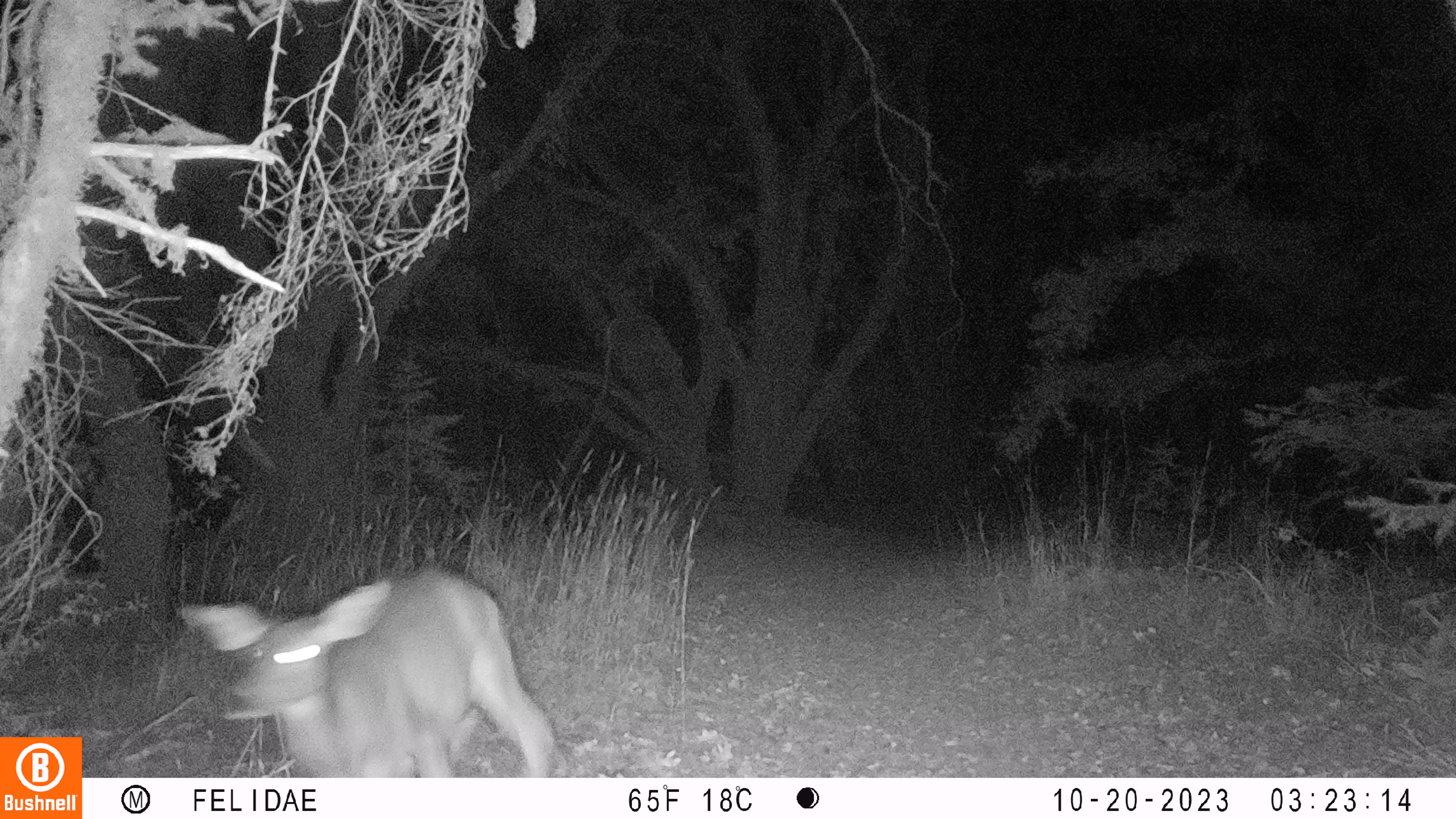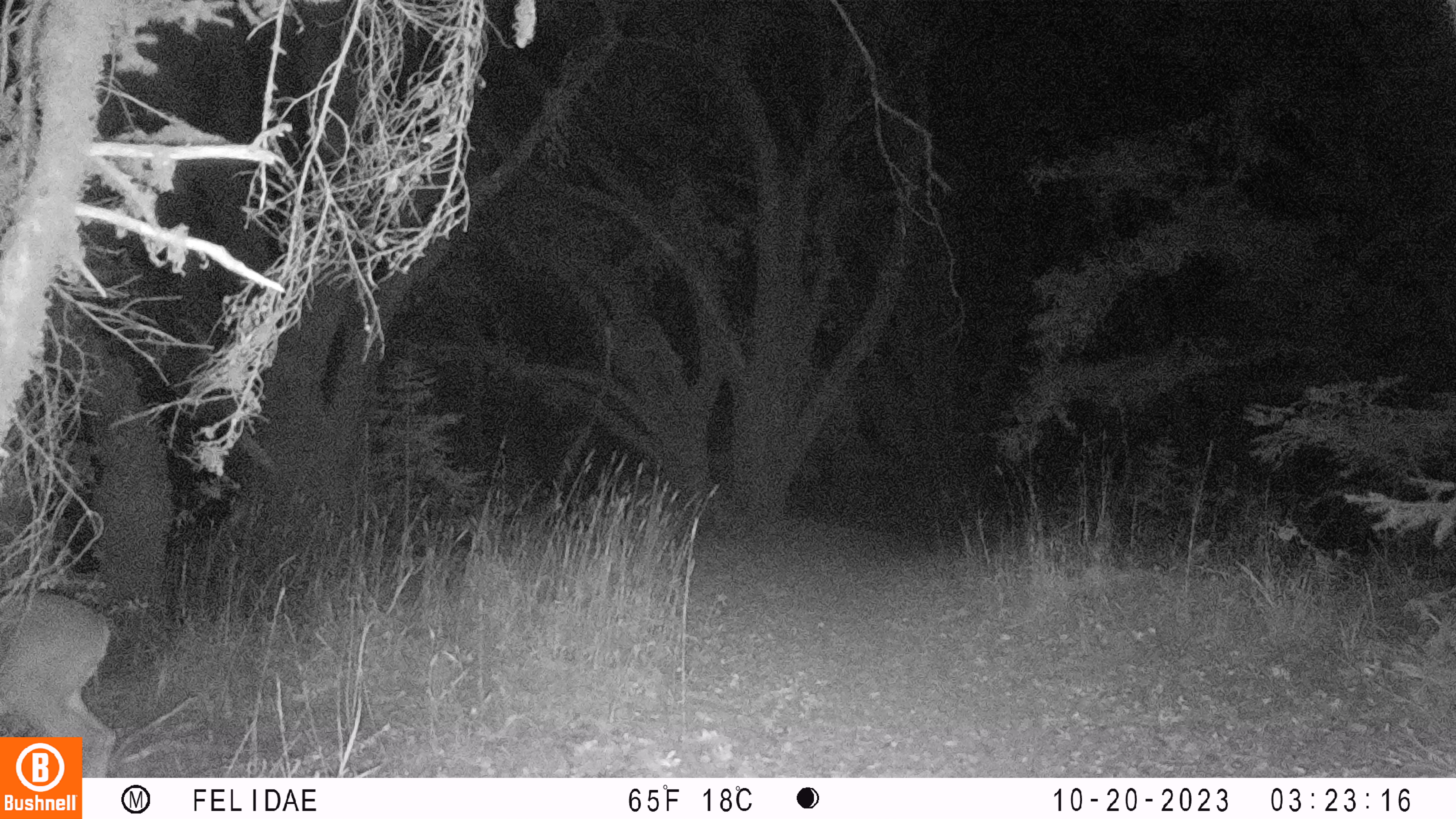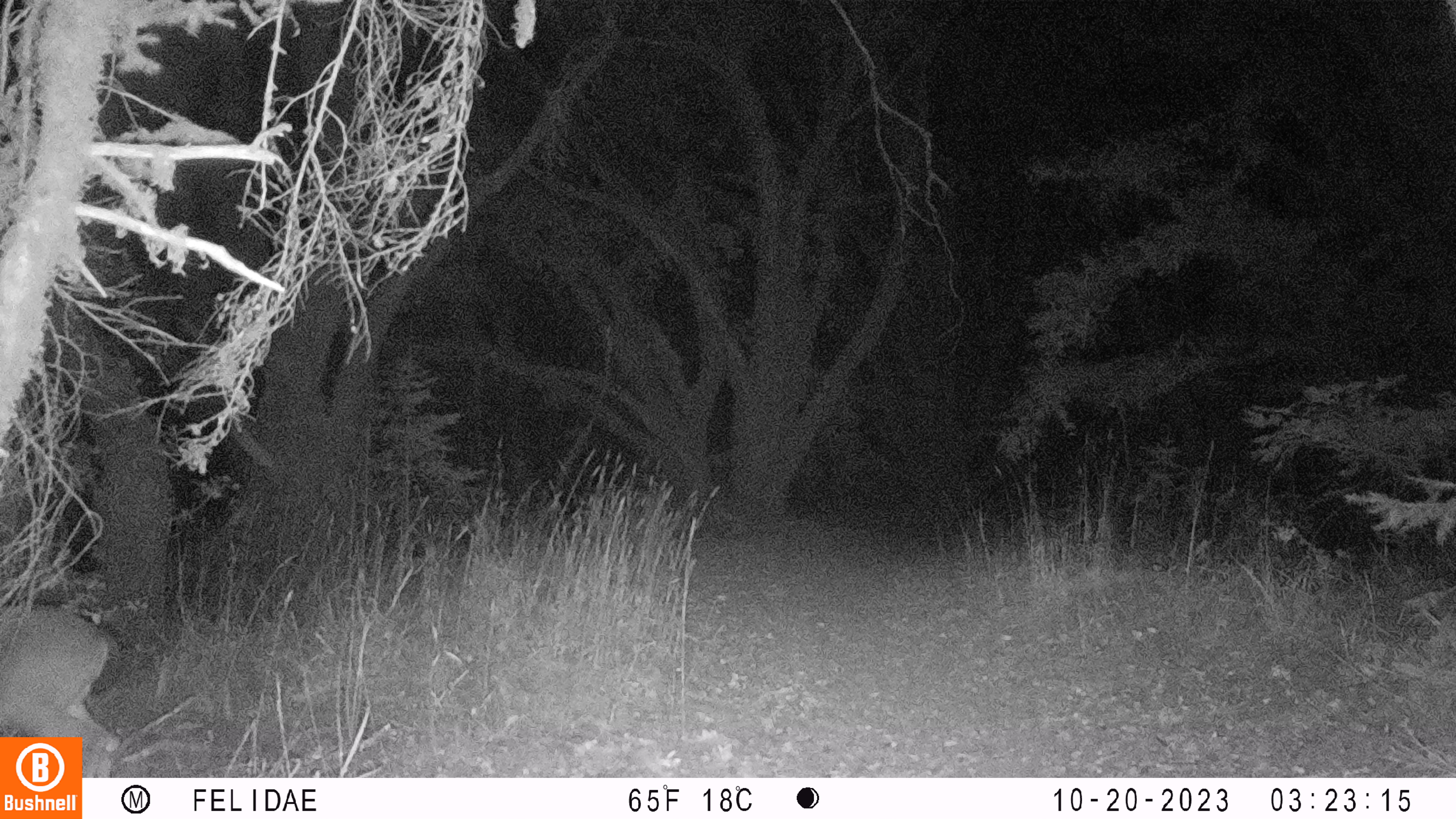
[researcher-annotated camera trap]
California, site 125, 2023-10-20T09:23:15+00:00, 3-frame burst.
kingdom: Animalia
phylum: Chordata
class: Mammalia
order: Artiodactyla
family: Cervidae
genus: Odocoileus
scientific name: Odocoileus hemionus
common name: mule deer